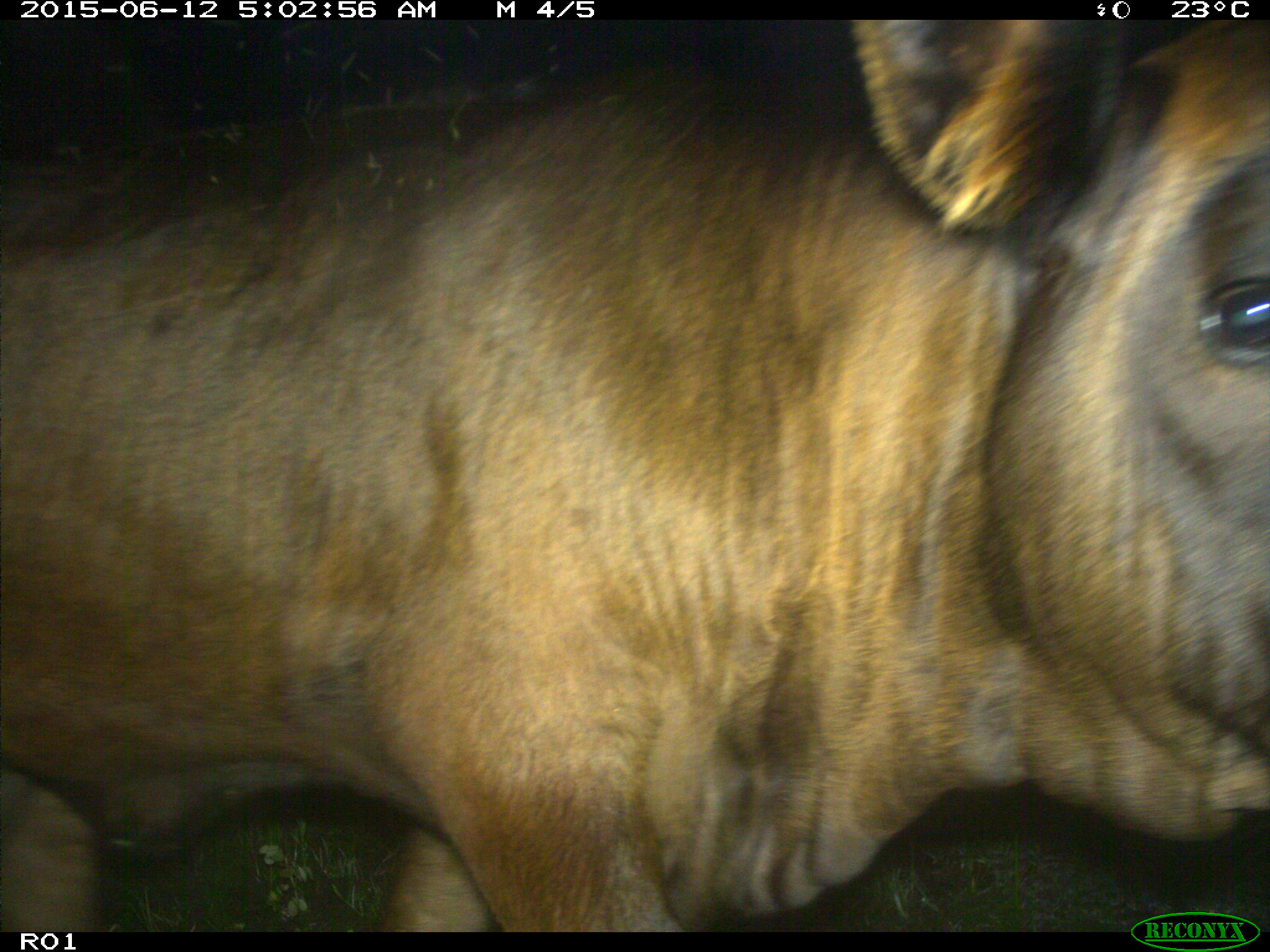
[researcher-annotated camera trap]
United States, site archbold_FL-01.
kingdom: Animalia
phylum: Chordata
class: Mammalia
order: Artiodactyla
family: Bovidae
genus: Bos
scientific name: Bos taurus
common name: domestic cow